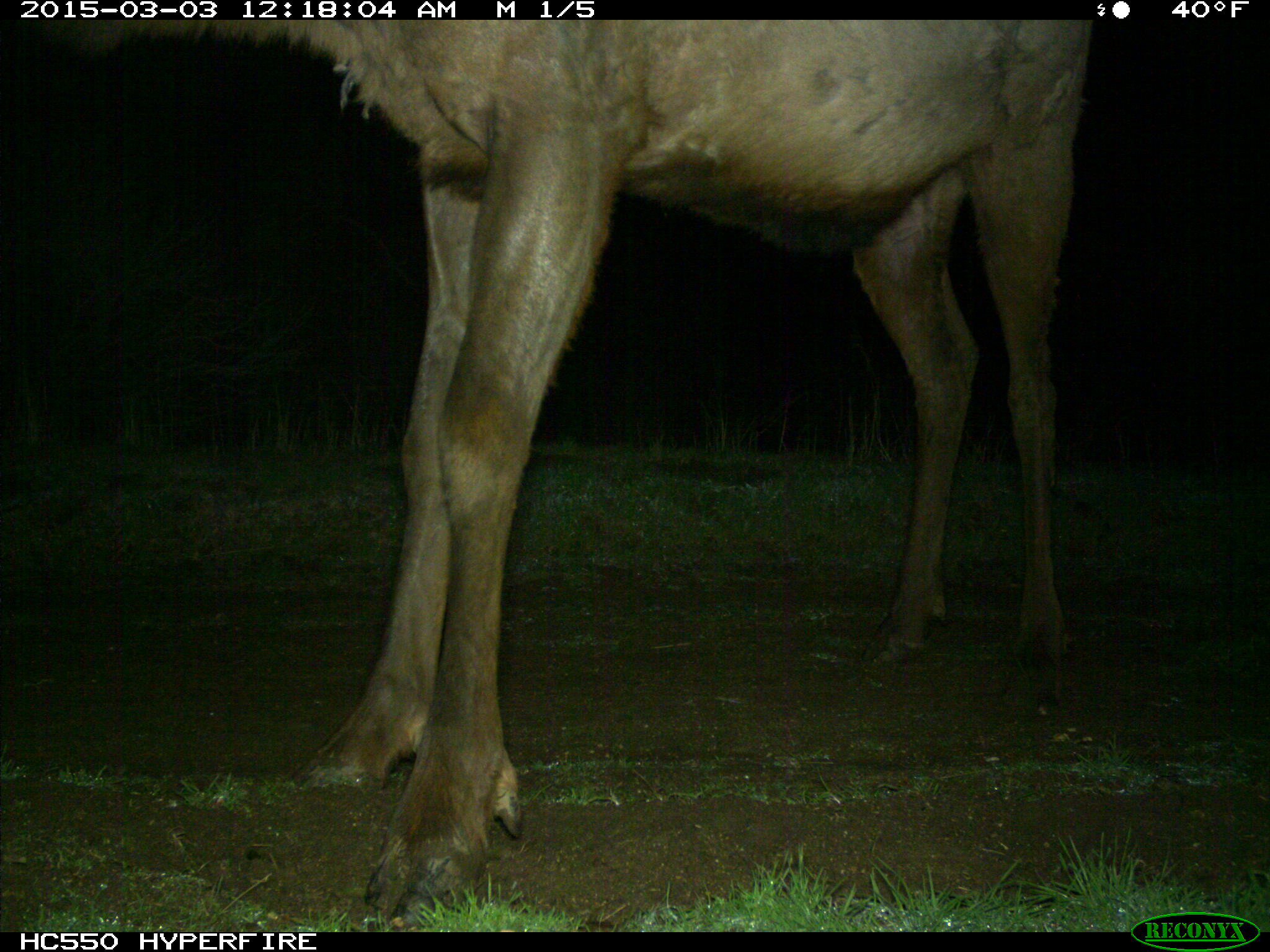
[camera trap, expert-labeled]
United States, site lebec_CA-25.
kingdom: Animalia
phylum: Chordata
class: Mammalia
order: Artiodactyla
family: Cervidae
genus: Cervus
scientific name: Cervus canadensis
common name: elk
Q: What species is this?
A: Cervus canadensis (elk).